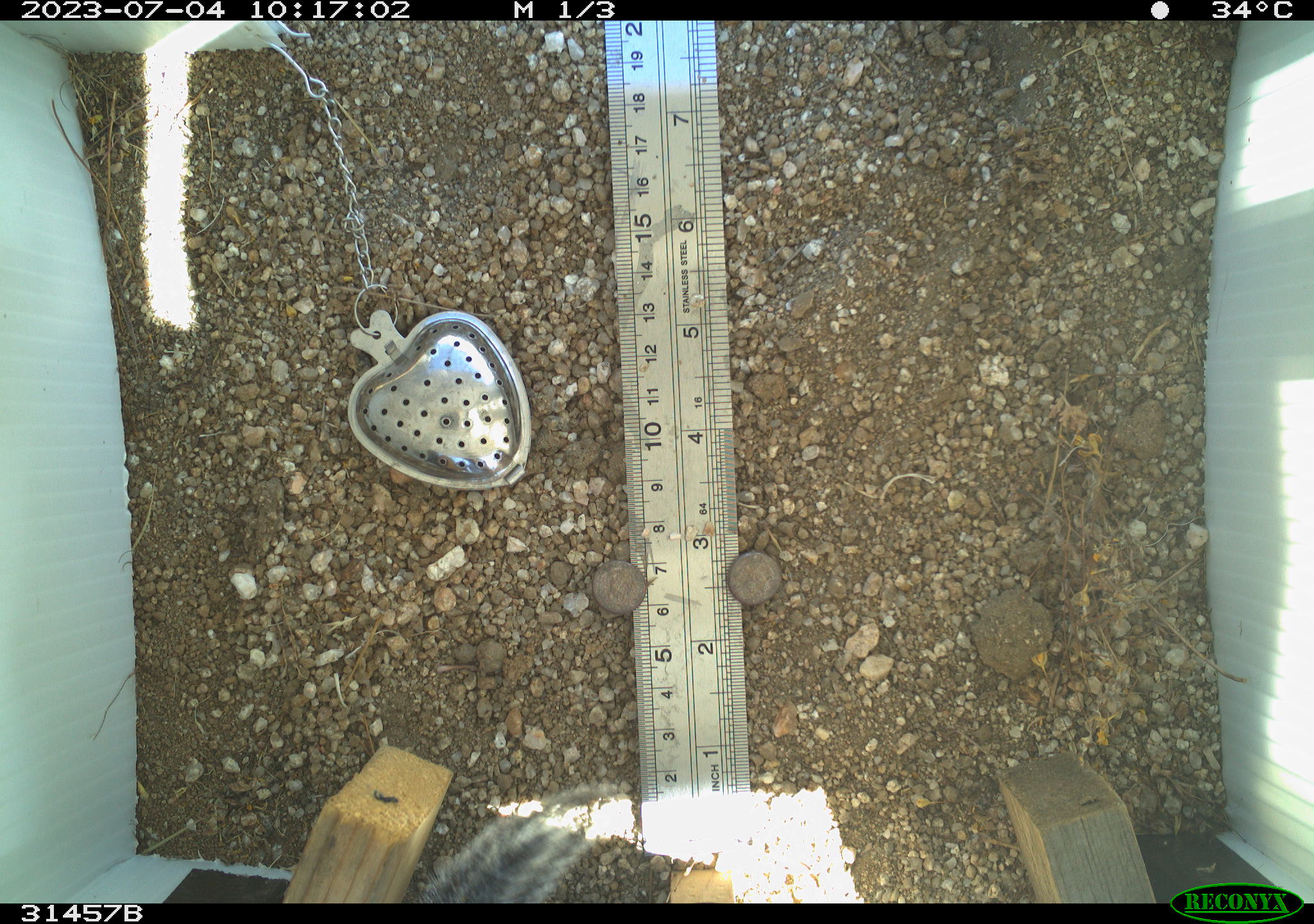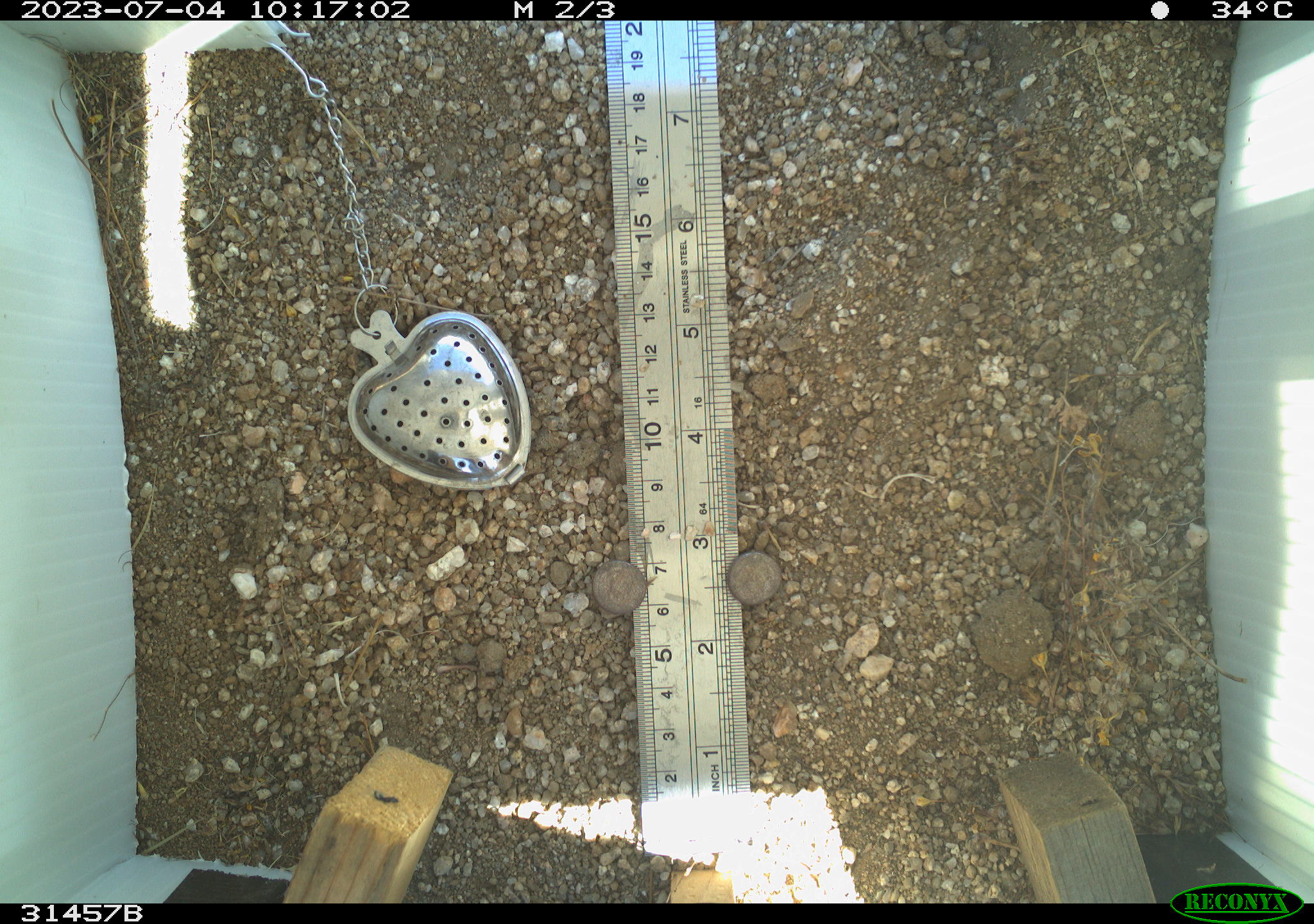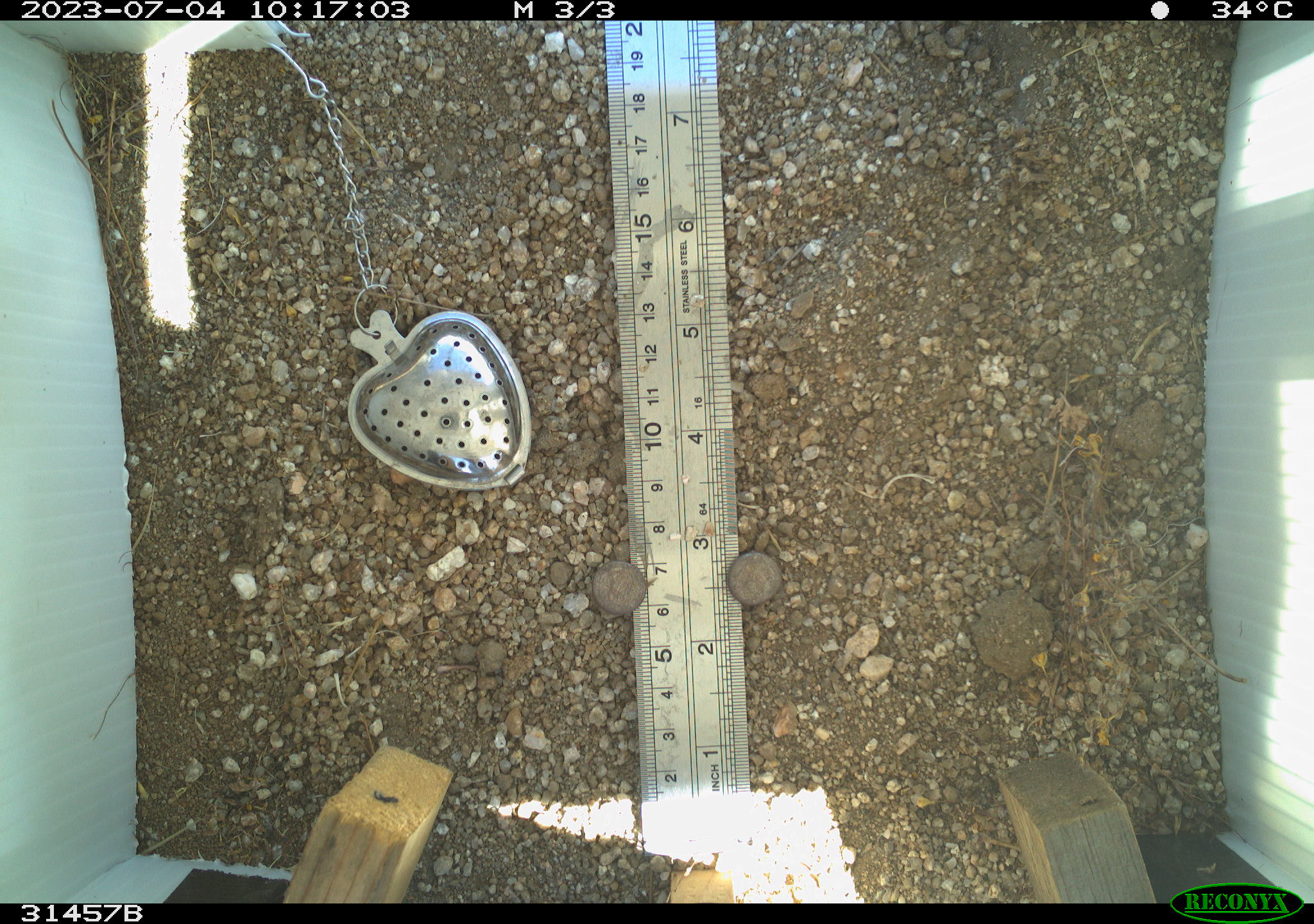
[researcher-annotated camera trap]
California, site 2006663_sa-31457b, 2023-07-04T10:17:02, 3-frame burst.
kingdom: Animalia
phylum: Chordata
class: Mammalia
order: Rodentia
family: Sciuridae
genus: Ammospermophilus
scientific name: Ammospermophilus leucurus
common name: white-tailed antelope squirrel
White-tailed antelope squirrel (Ammospermophilus leucurus).